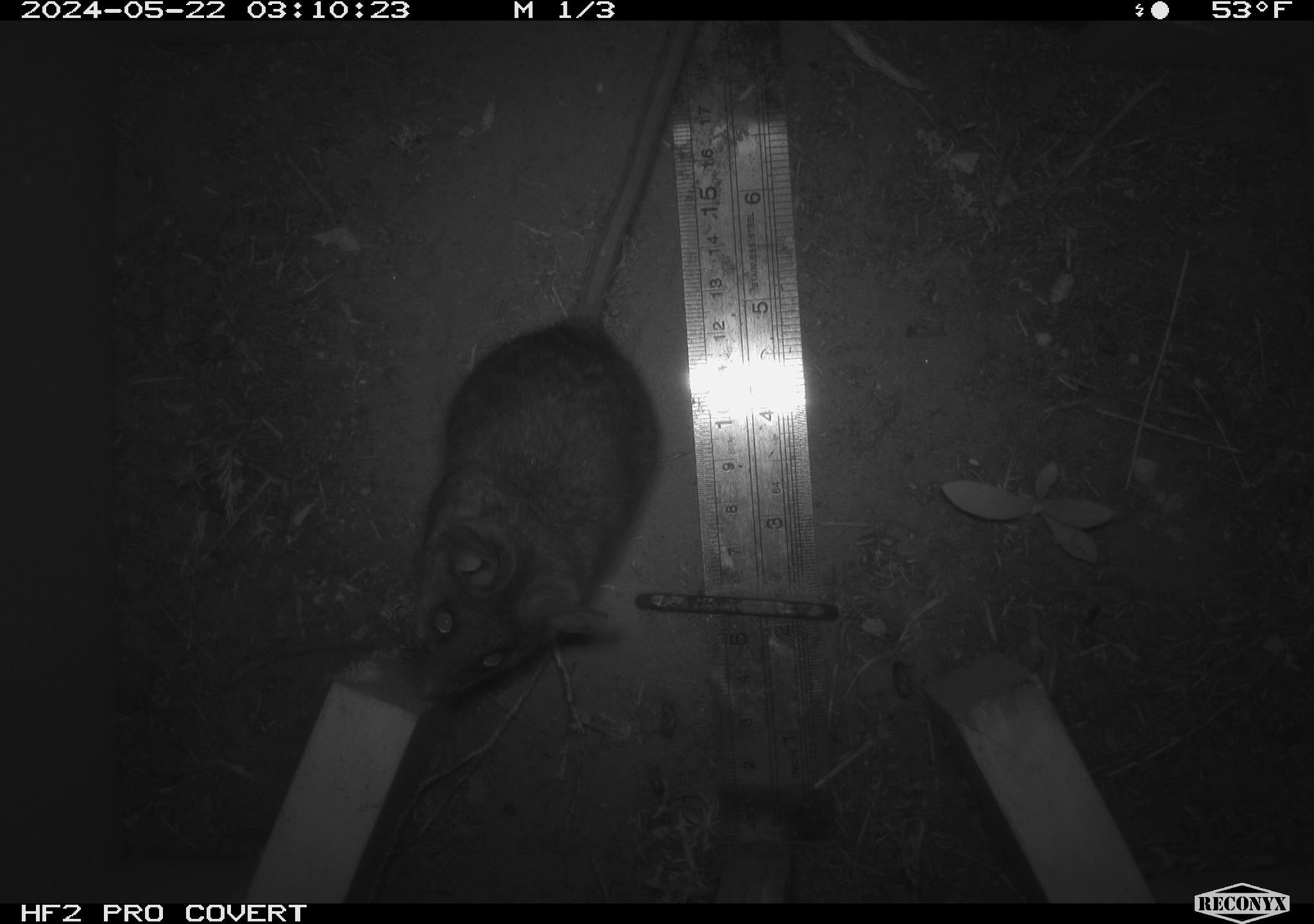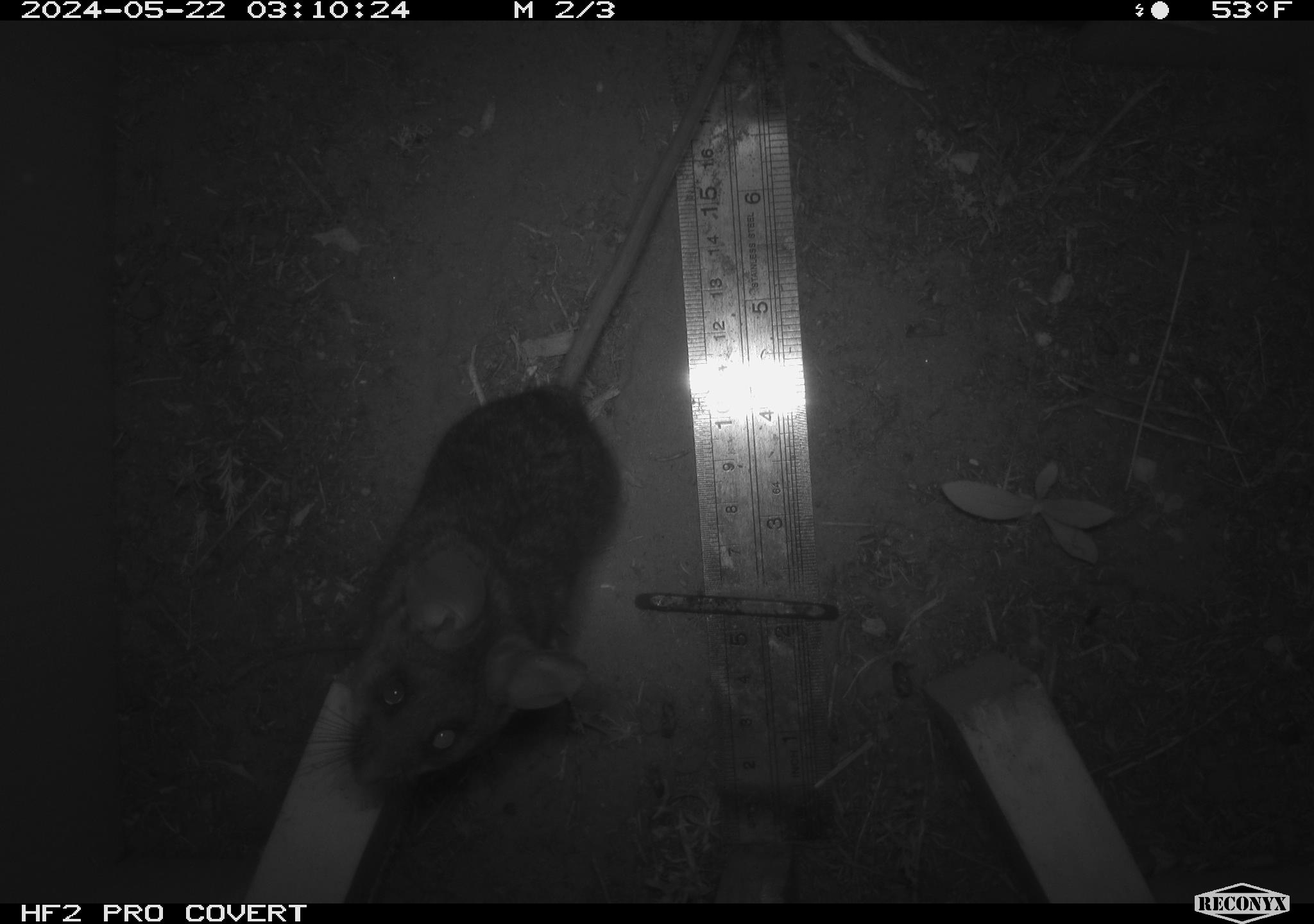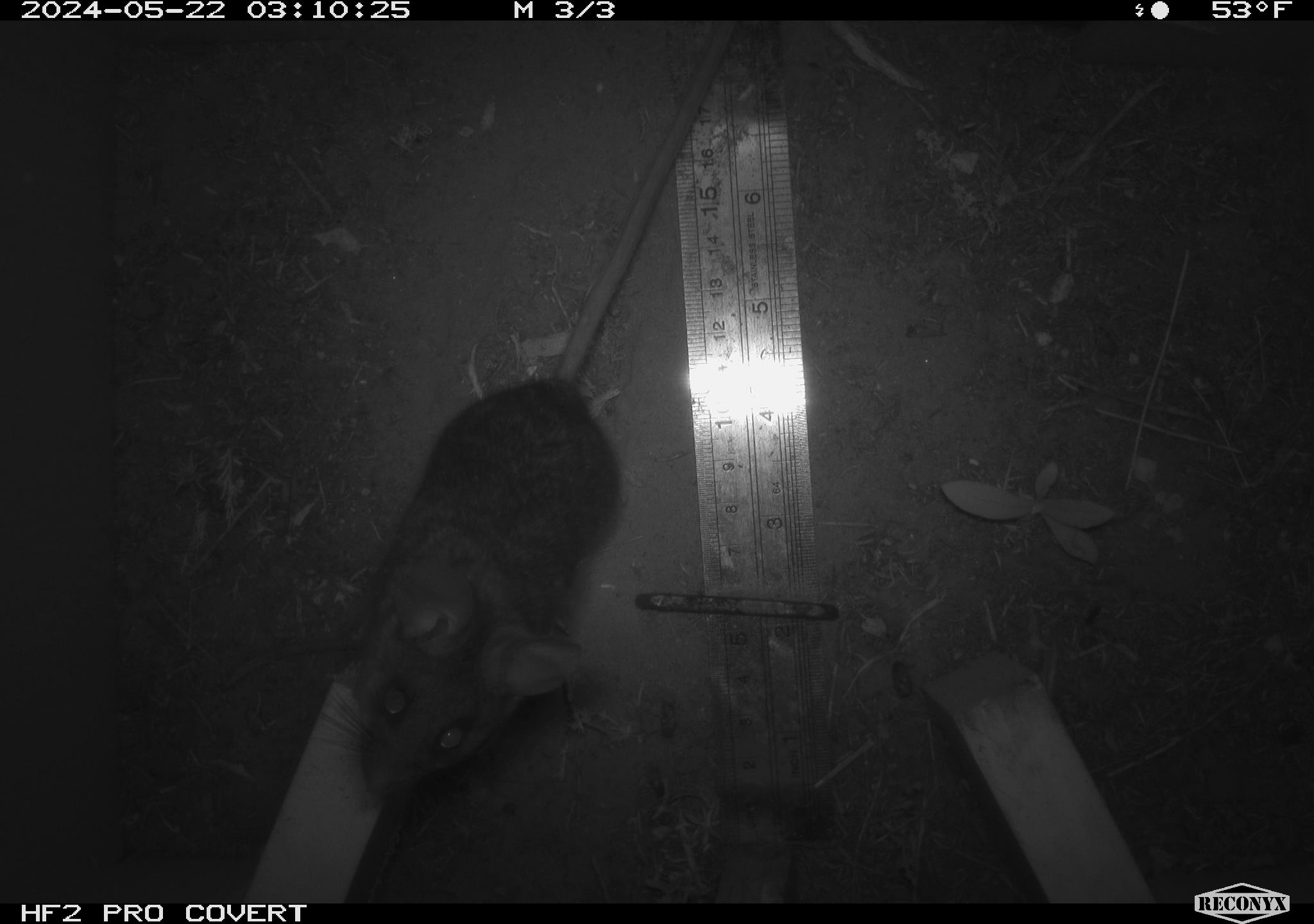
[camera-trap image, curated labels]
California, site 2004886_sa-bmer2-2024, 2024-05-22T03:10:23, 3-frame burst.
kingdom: Animalia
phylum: Chordata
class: Mammalia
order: Rodentia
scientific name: Rodentia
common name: woodrat or rat or mouse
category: woodrat or rat or mouse species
Woodrat or rat or mouse species (woodrat or rat or mouse) (Rodentia).